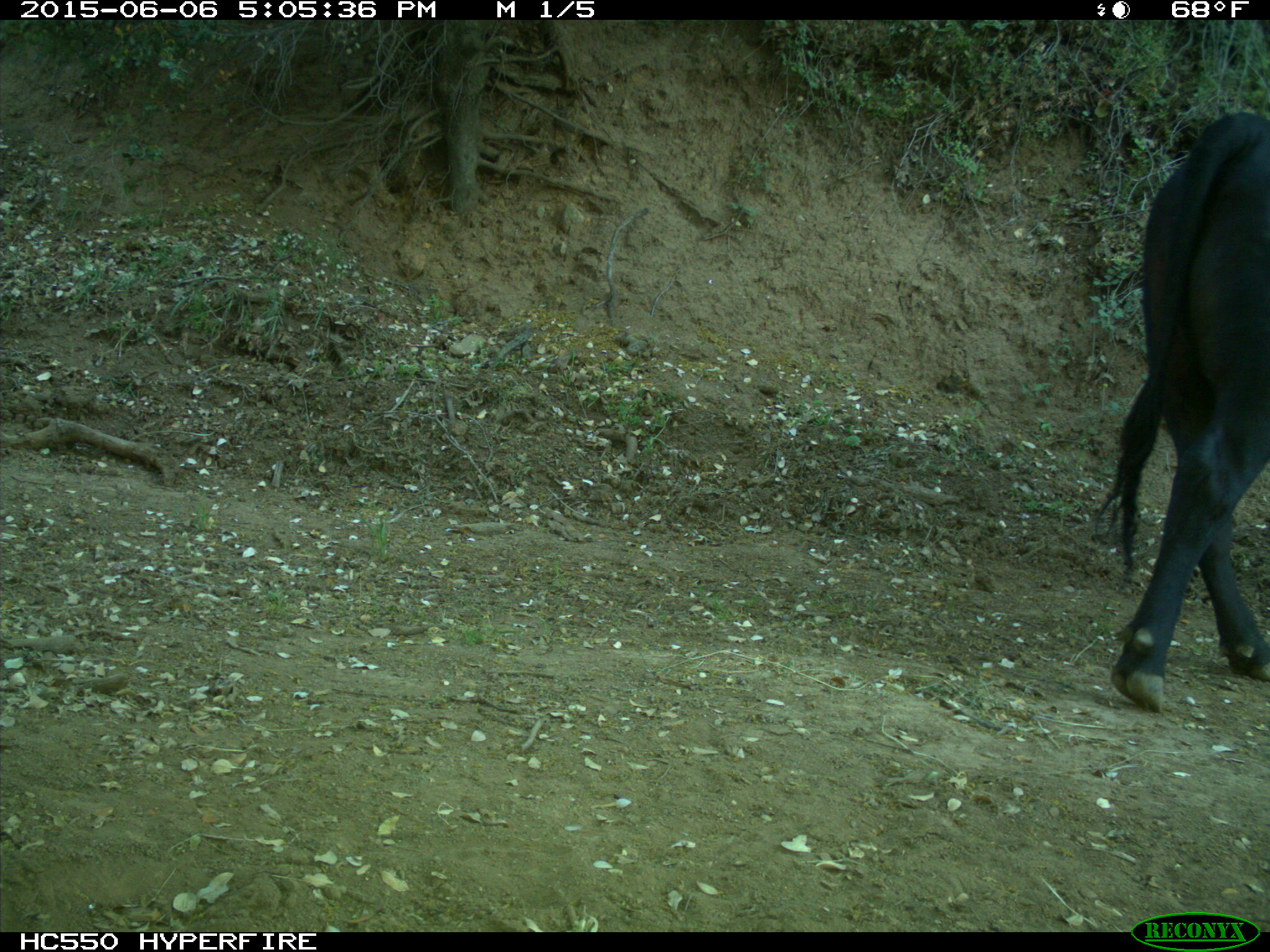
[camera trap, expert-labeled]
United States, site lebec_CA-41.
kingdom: Animalia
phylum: Chordata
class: Mammalia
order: Artiodactyla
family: Bovidae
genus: Bos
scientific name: Bos taurus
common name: domestic cow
Bos taurus (domestic cow).